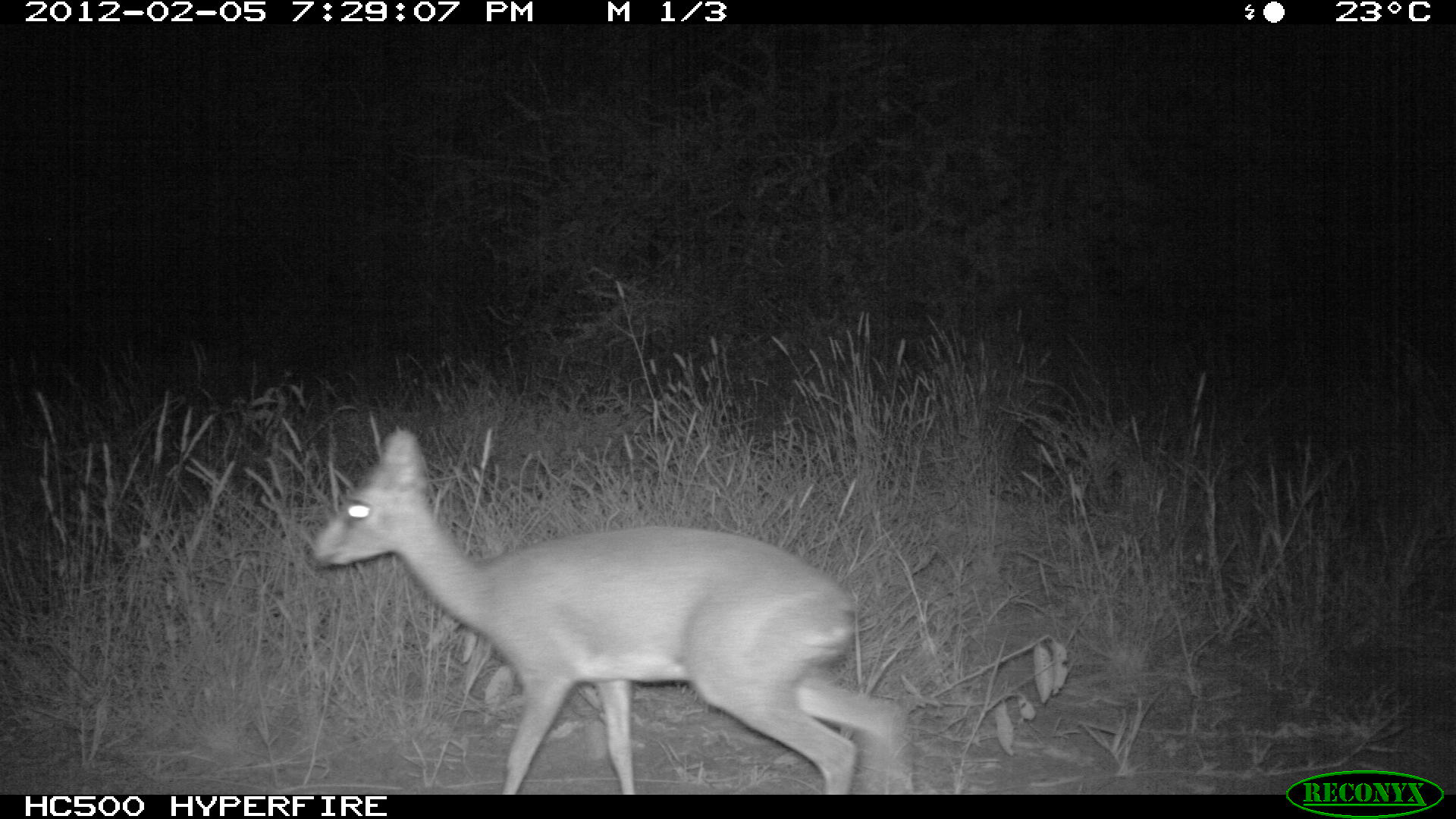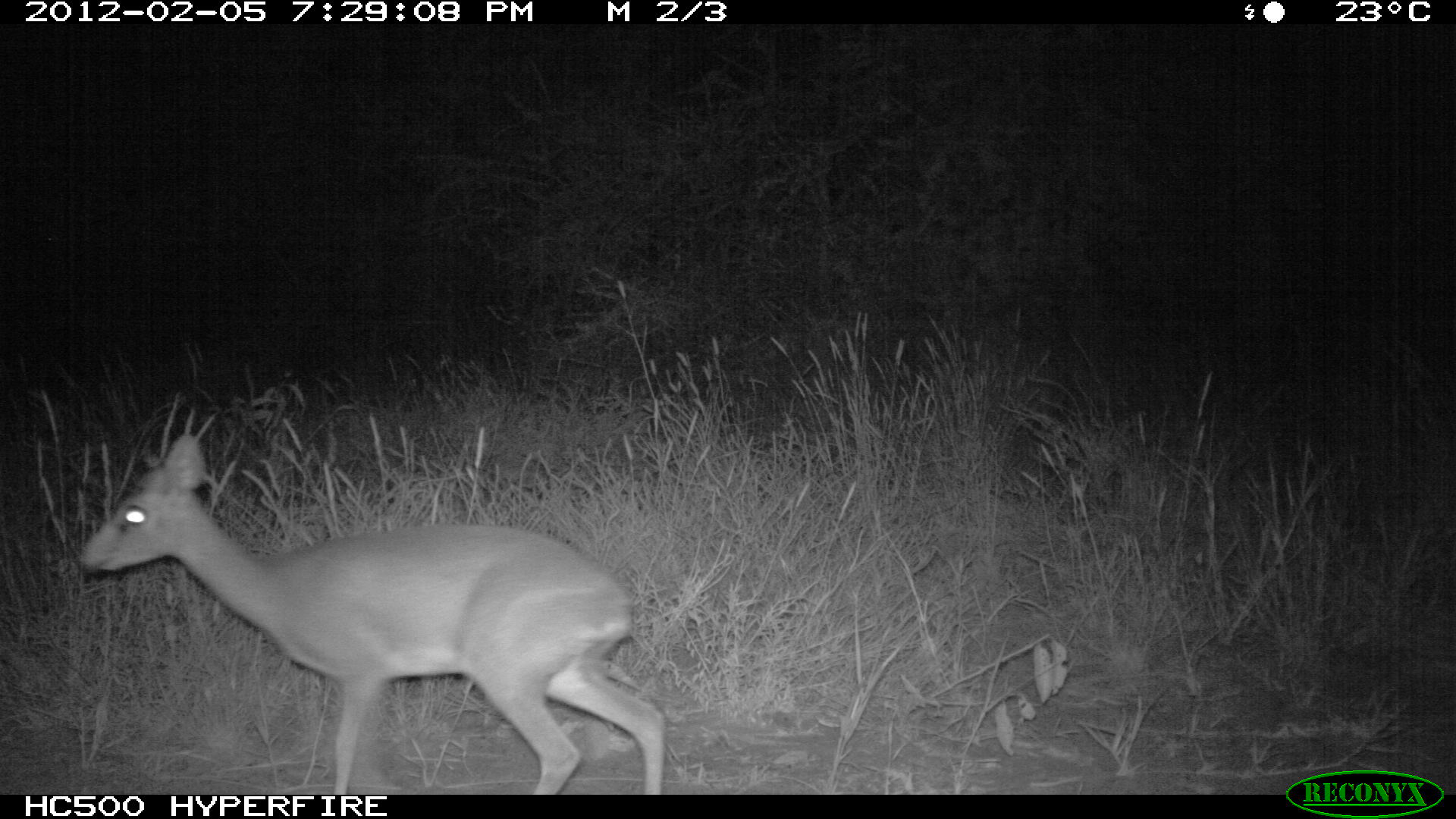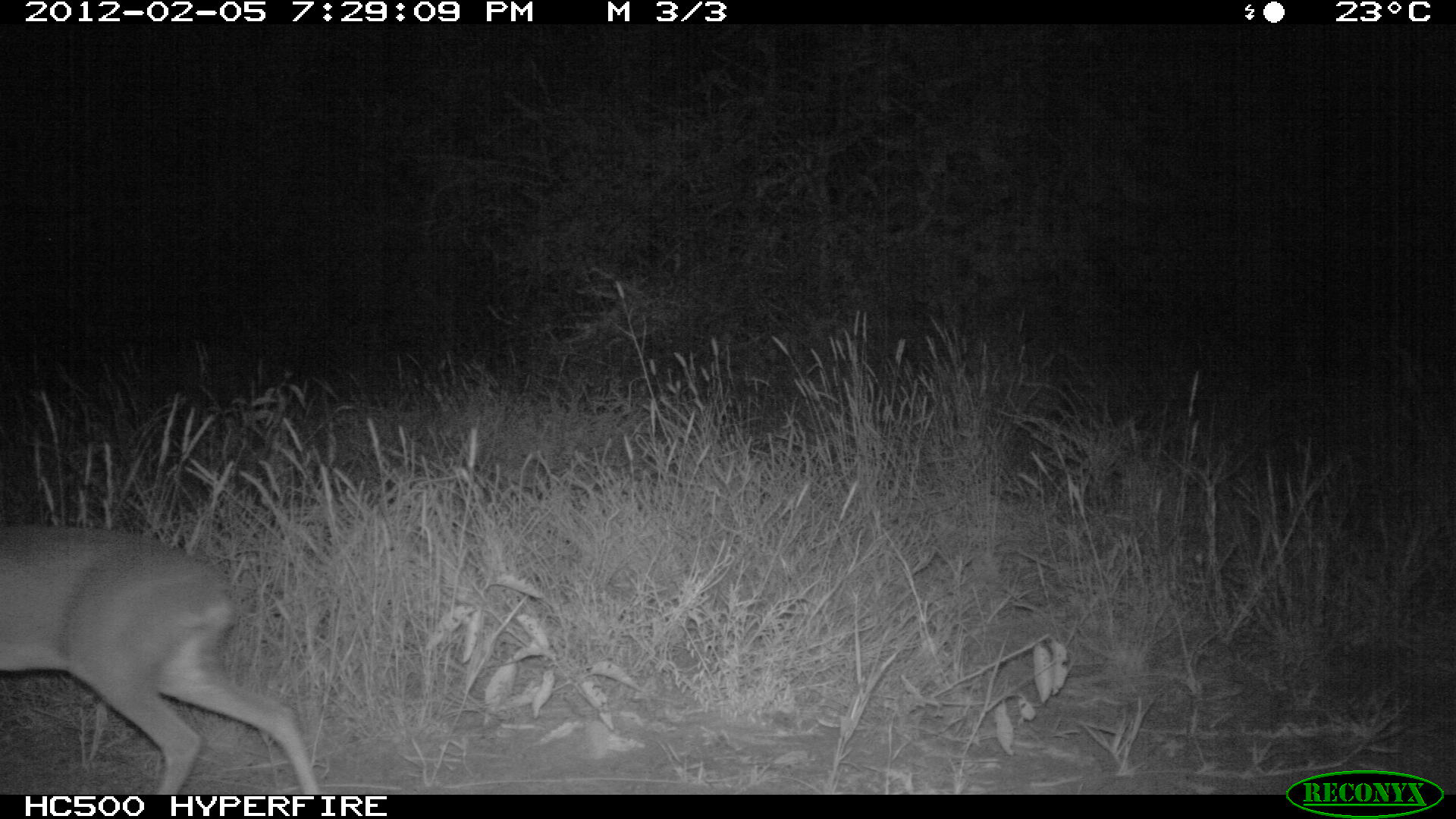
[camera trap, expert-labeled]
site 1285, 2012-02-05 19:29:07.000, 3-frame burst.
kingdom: Animalia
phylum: Chordata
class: Mammalia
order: Artiodactyla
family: Bovidae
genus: Madoqua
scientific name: Madoqua guentheri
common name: günther's dik-dik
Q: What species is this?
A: Madoqua guentheri (günther's dik-dik).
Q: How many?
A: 1.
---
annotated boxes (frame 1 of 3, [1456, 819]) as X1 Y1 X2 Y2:
madoqua guentheri: 305 425 914 790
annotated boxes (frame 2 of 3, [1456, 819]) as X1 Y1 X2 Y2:
madoqua guentheri: 74 429 668 790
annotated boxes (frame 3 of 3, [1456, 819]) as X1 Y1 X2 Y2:
madoqua guentheri: 0 522 321 791